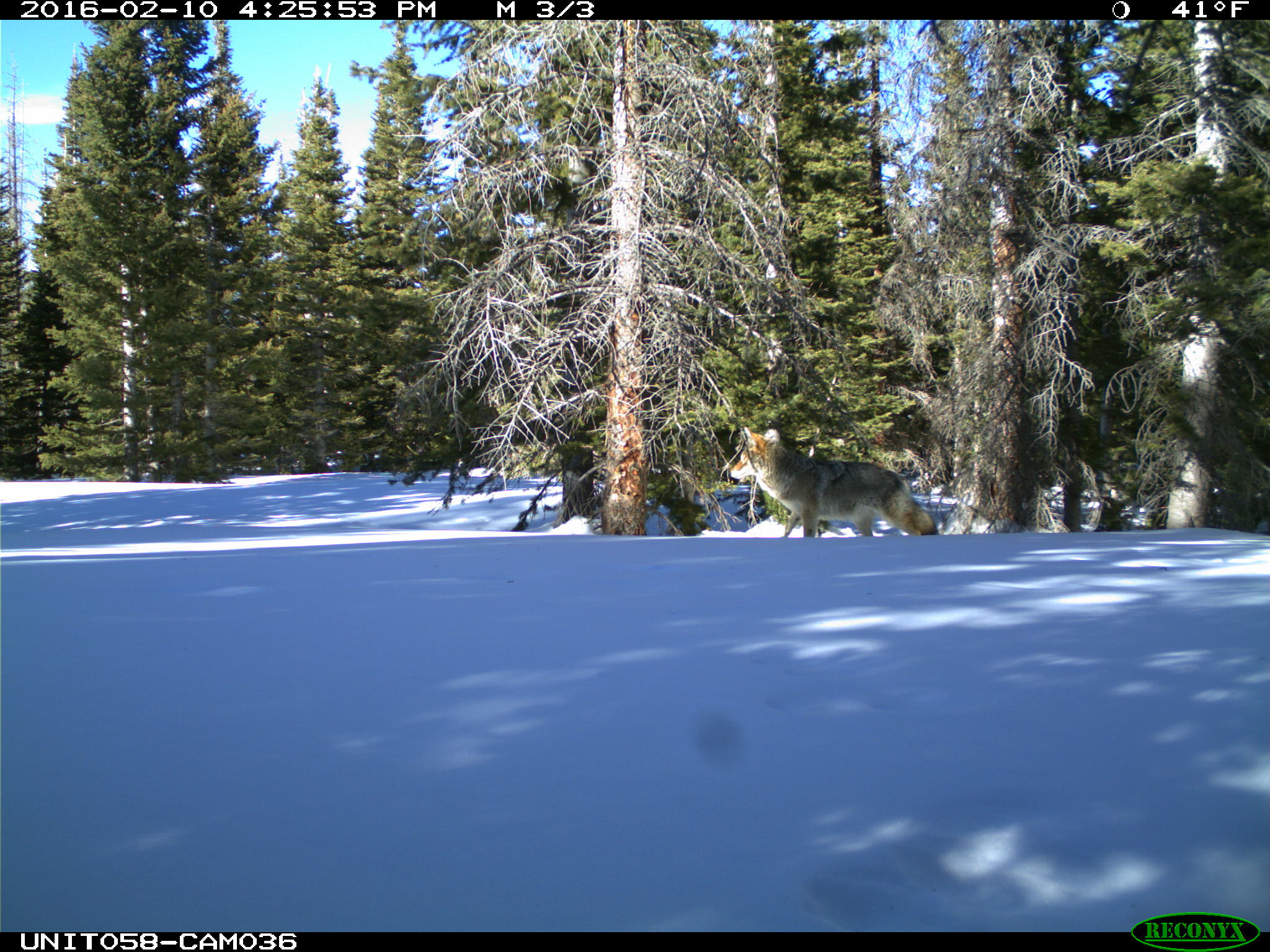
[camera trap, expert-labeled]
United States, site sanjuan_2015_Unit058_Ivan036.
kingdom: Animalia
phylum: Chordata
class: Mammalia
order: Carnivora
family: Canidae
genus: Canis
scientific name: Canis latrans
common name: coyote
Canis latrans (coyote).